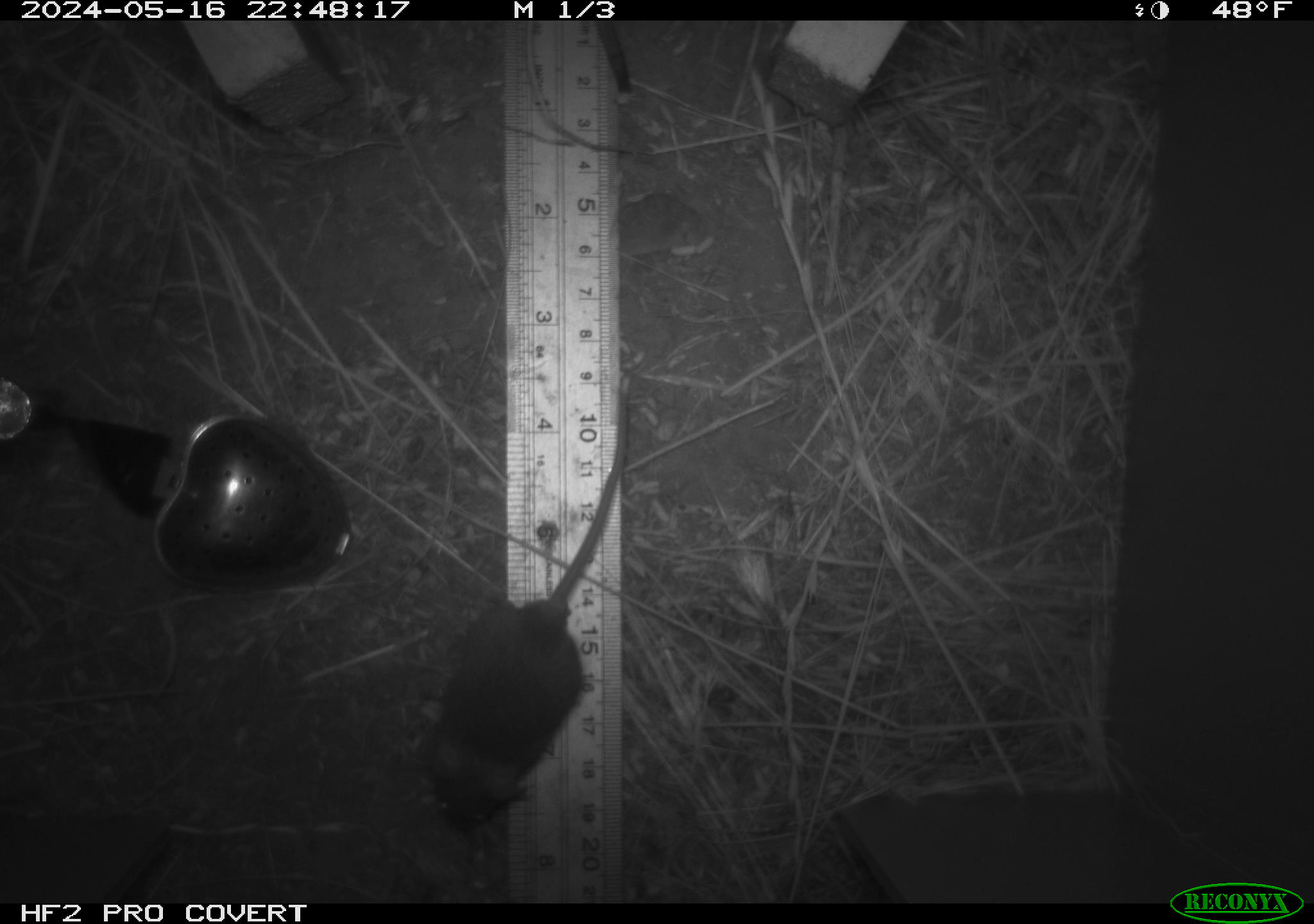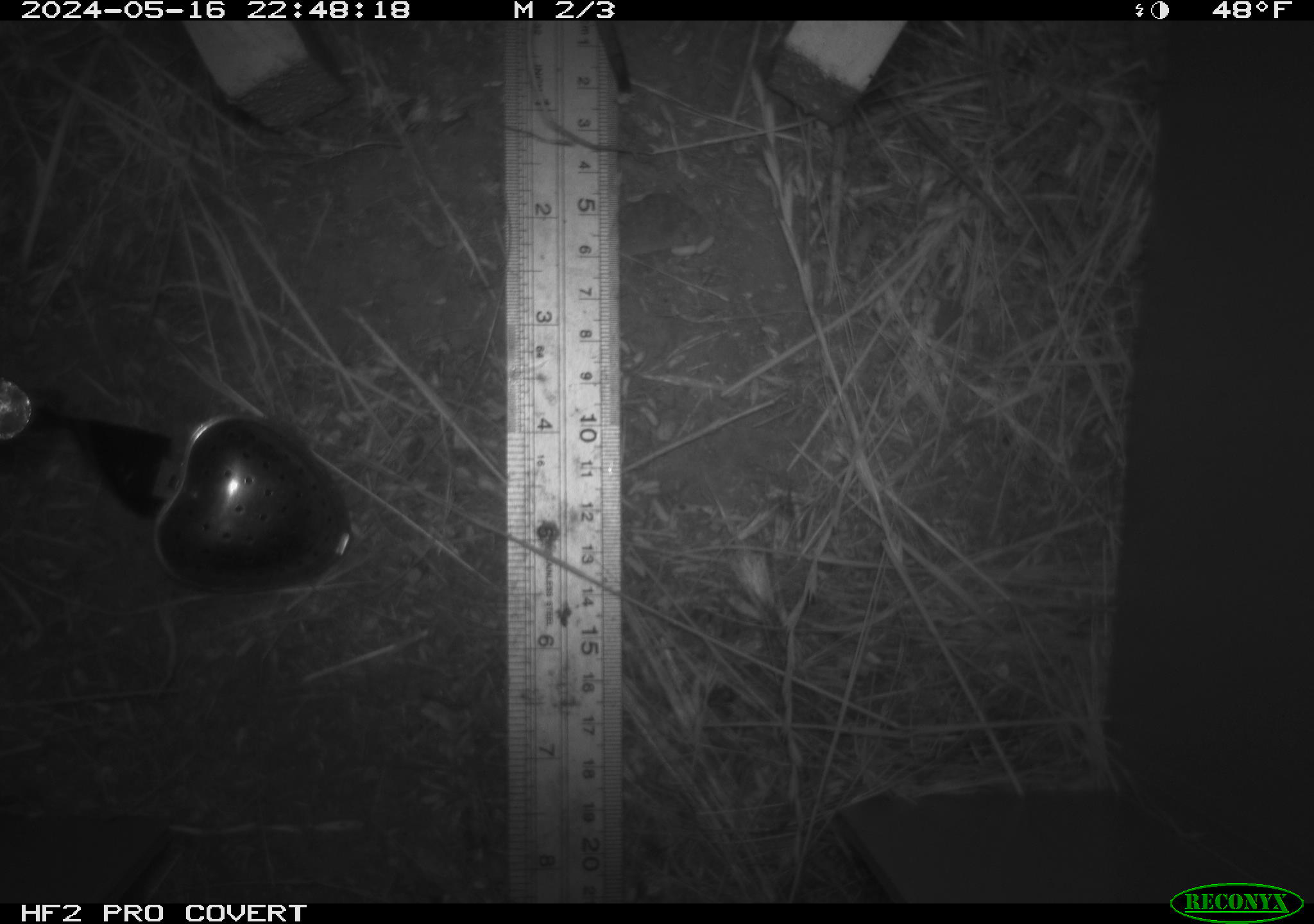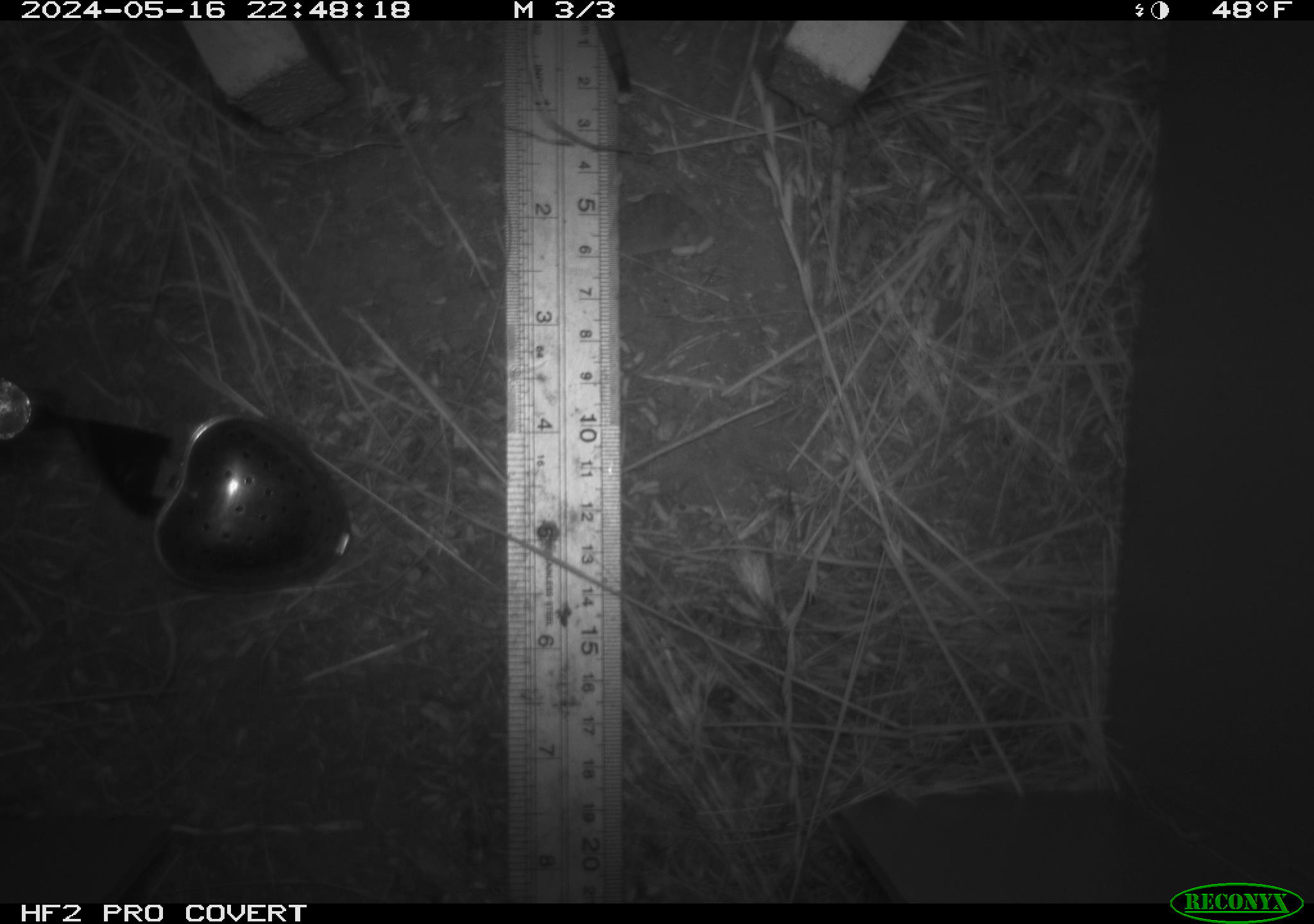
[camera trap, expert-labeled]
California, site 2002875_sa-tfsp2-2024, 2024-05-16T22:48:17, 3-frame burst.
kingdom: Animalia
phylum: Chordata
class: Mammalia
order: Rodentia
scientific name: Rodentia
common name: mouse species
Mouse species (Rodentia).